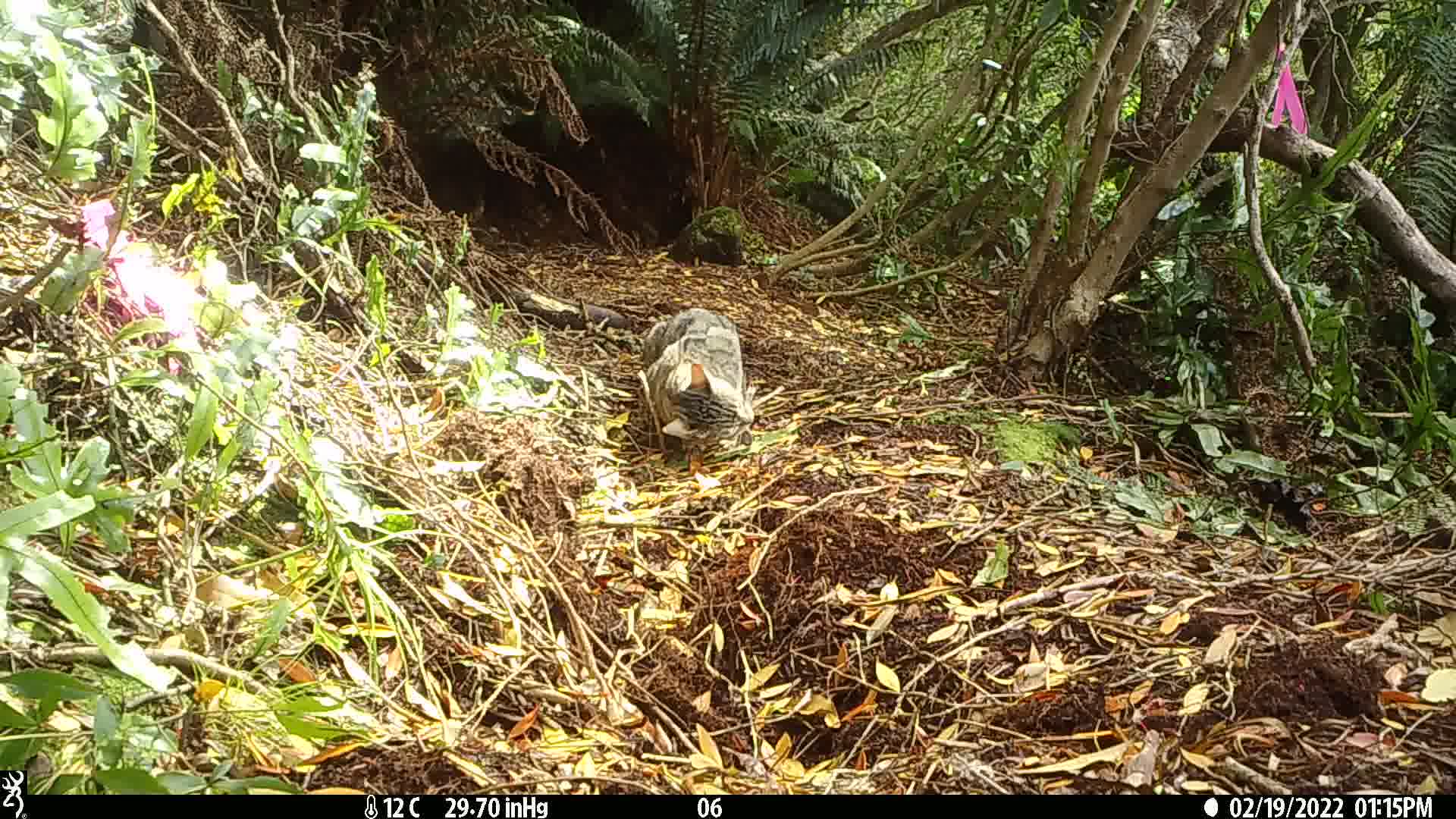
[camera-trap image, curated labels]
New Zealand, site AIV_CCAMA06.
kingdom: Animalia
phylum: Chordata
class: Mammalia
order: Carnivora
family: Felidae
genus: Felis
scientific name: Felis catus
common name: domestic cat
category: cat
Cat (domestic cat) (Felis catus).